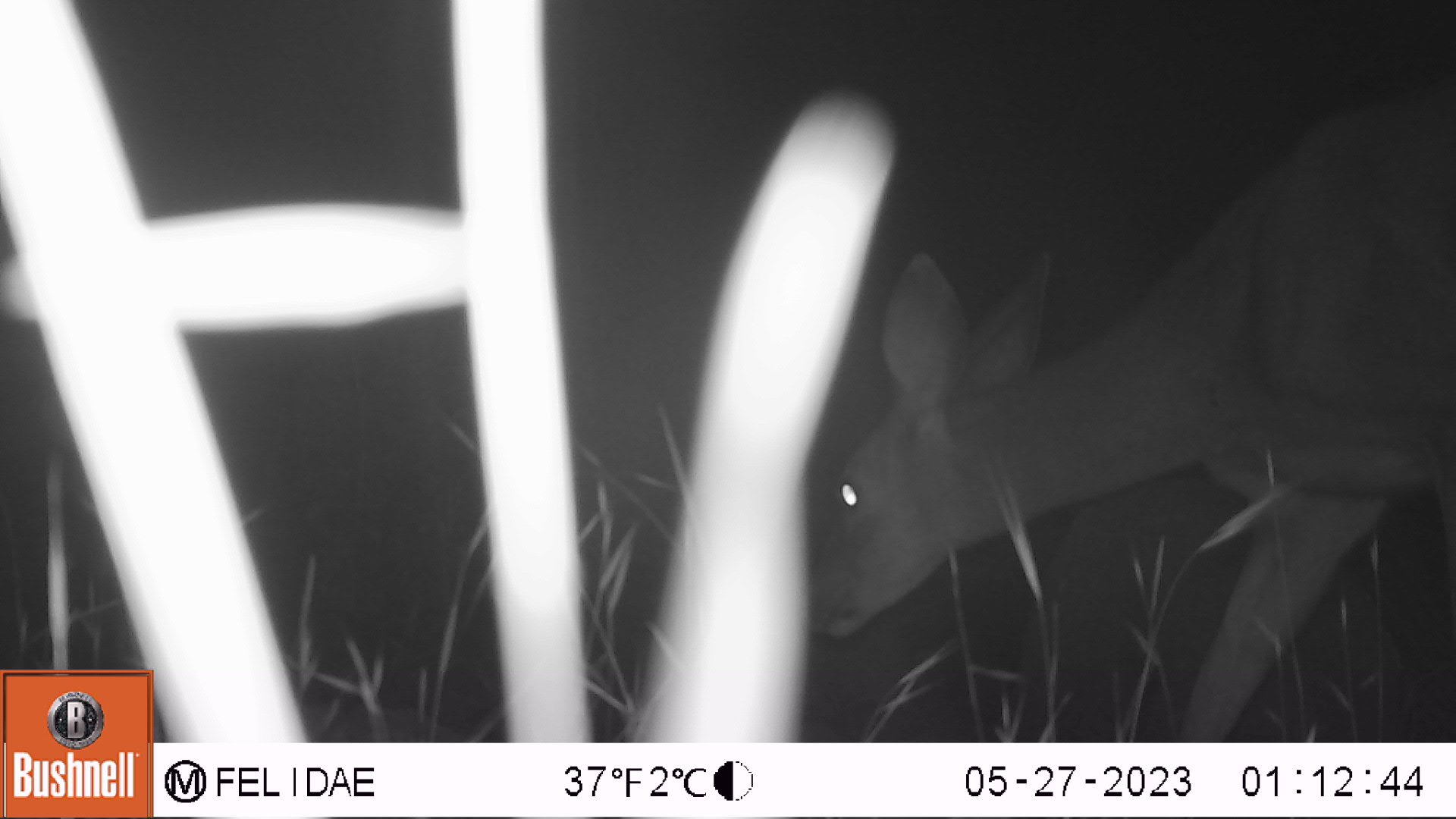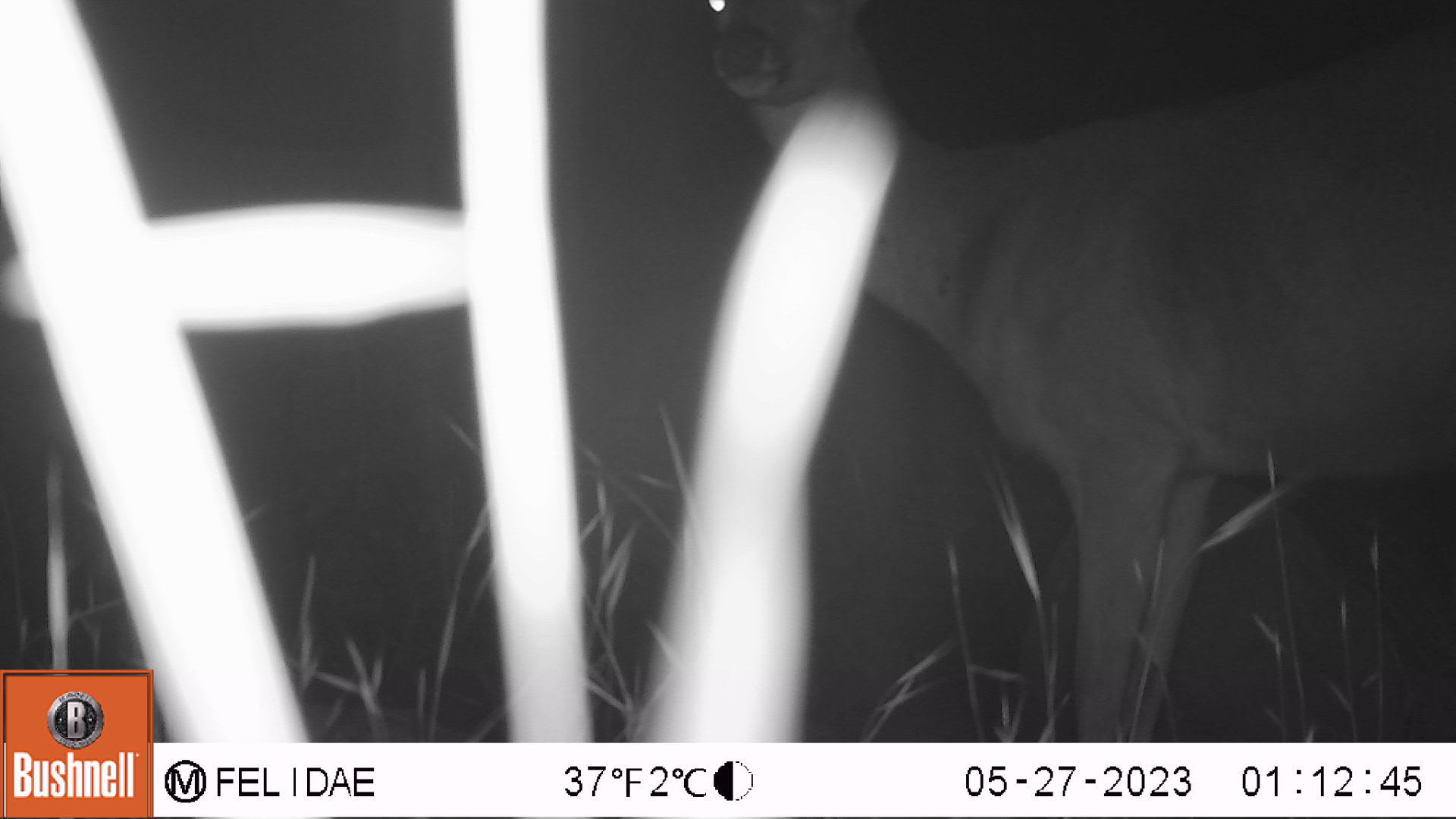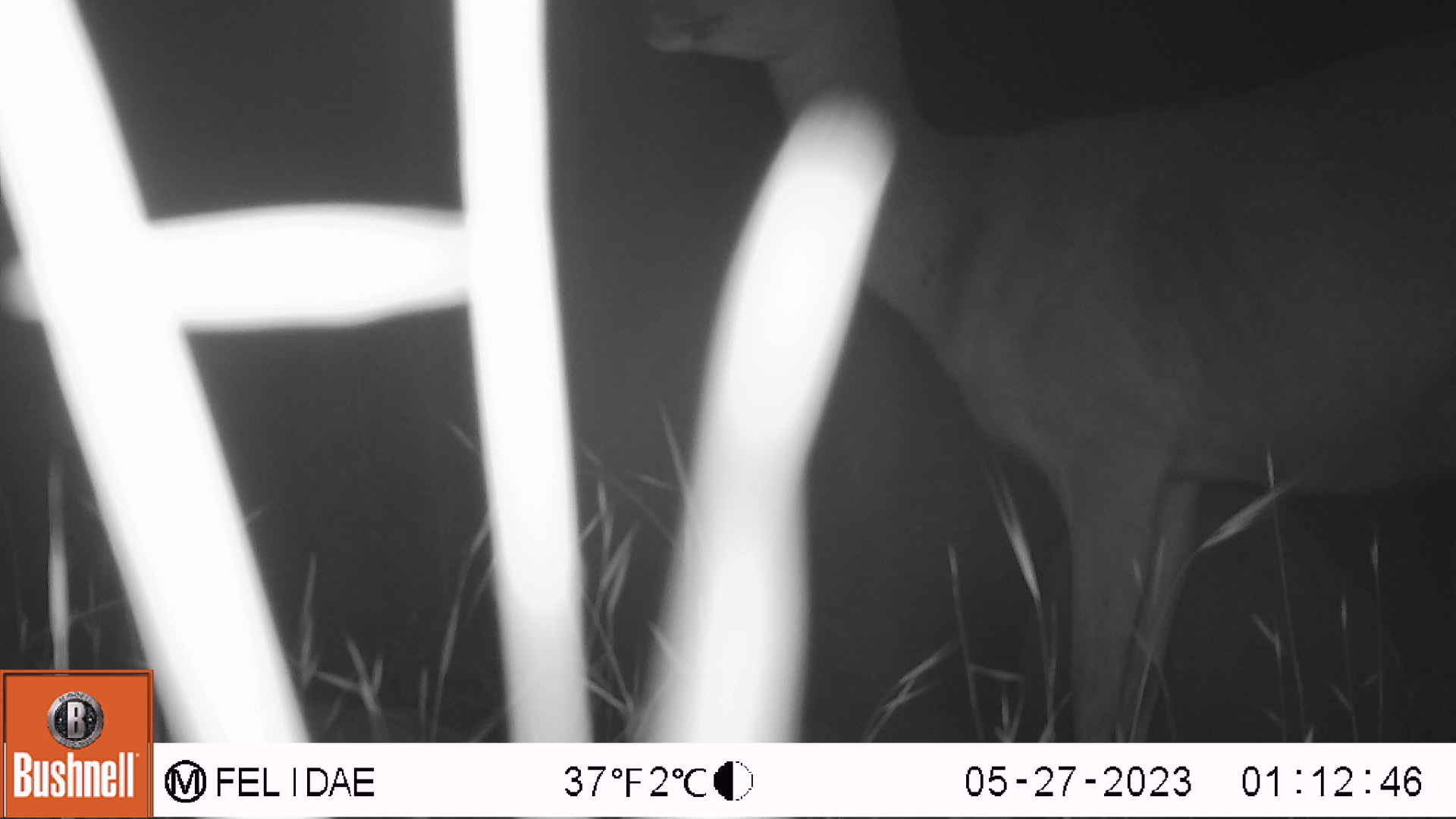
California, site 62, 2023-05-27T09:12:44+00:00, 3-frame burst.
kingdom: Animalia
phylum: Chordata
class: Mammalia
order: Artiodactyla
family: Cervidae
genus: Odocoileus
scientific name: Odocoileus hemionus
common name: mule deer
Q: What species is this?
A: Mule deer (Odocoileus hemionus).